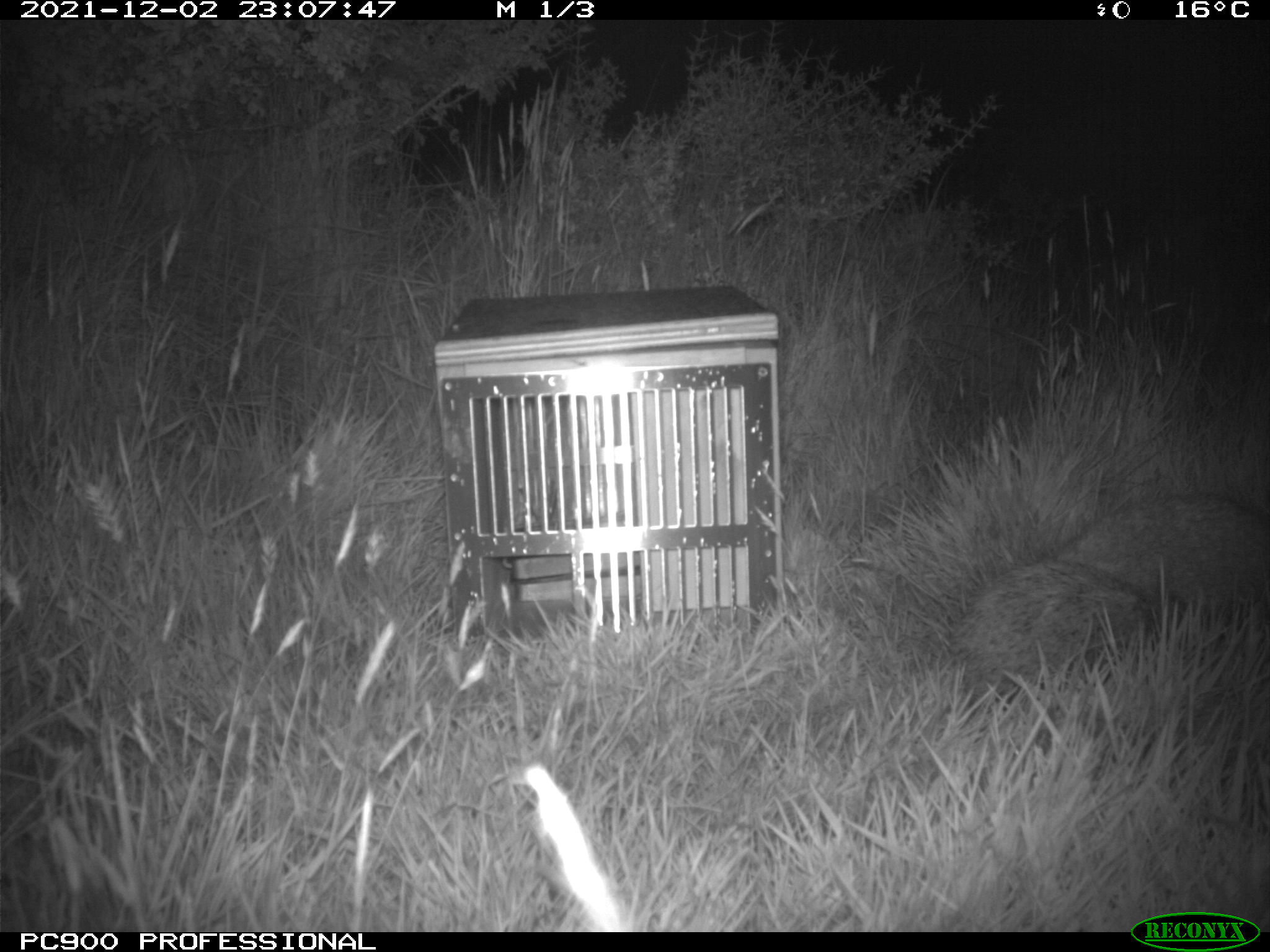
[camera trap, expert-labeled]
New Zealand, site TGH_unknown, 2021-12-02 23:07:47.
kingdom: Animalia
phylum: Chordata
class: Mammalia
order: Eulipotyphla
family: Erinaceidae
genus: Erinaceus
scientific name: Erinaceus europaeus europaeus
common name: european hedgehog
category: hedgehog